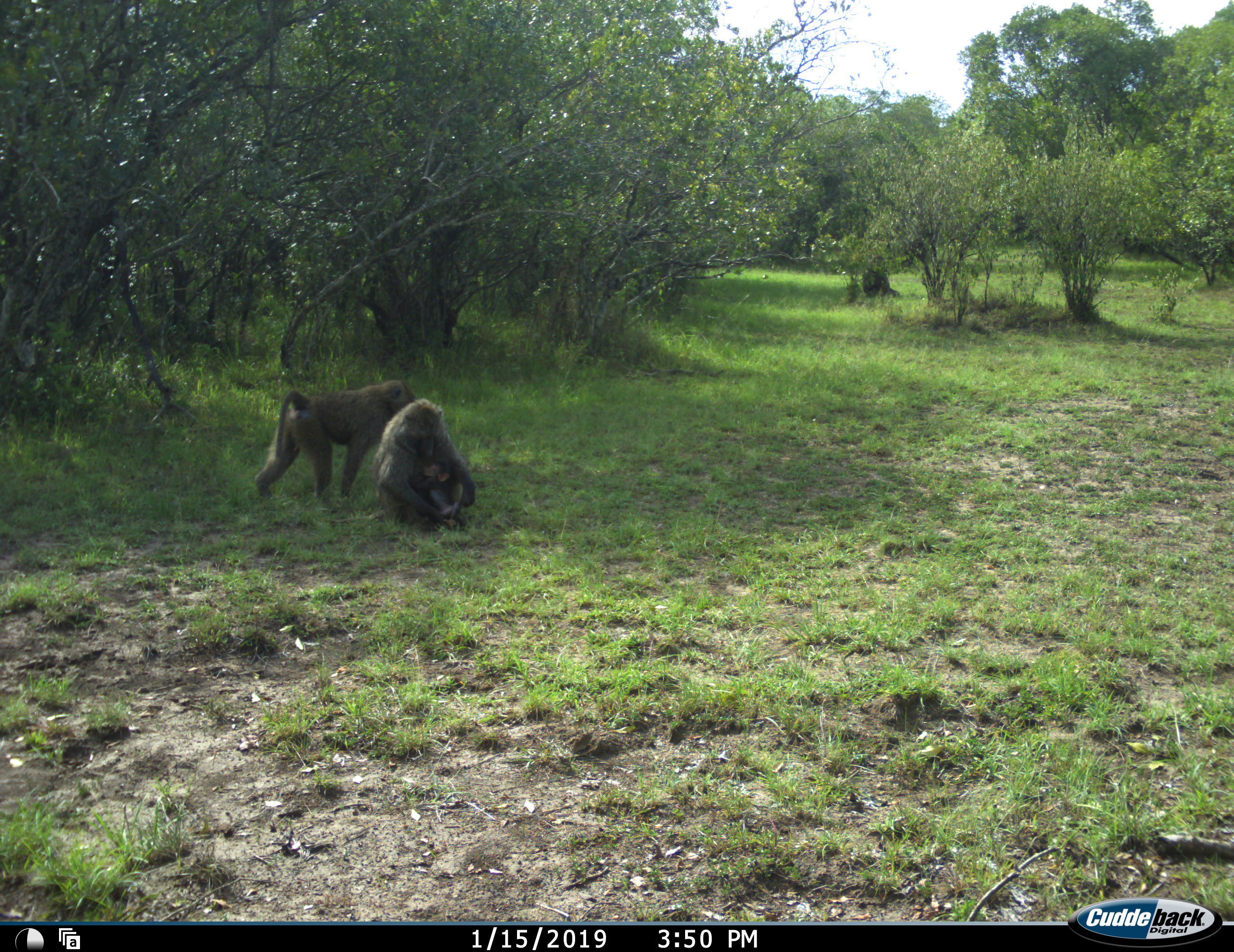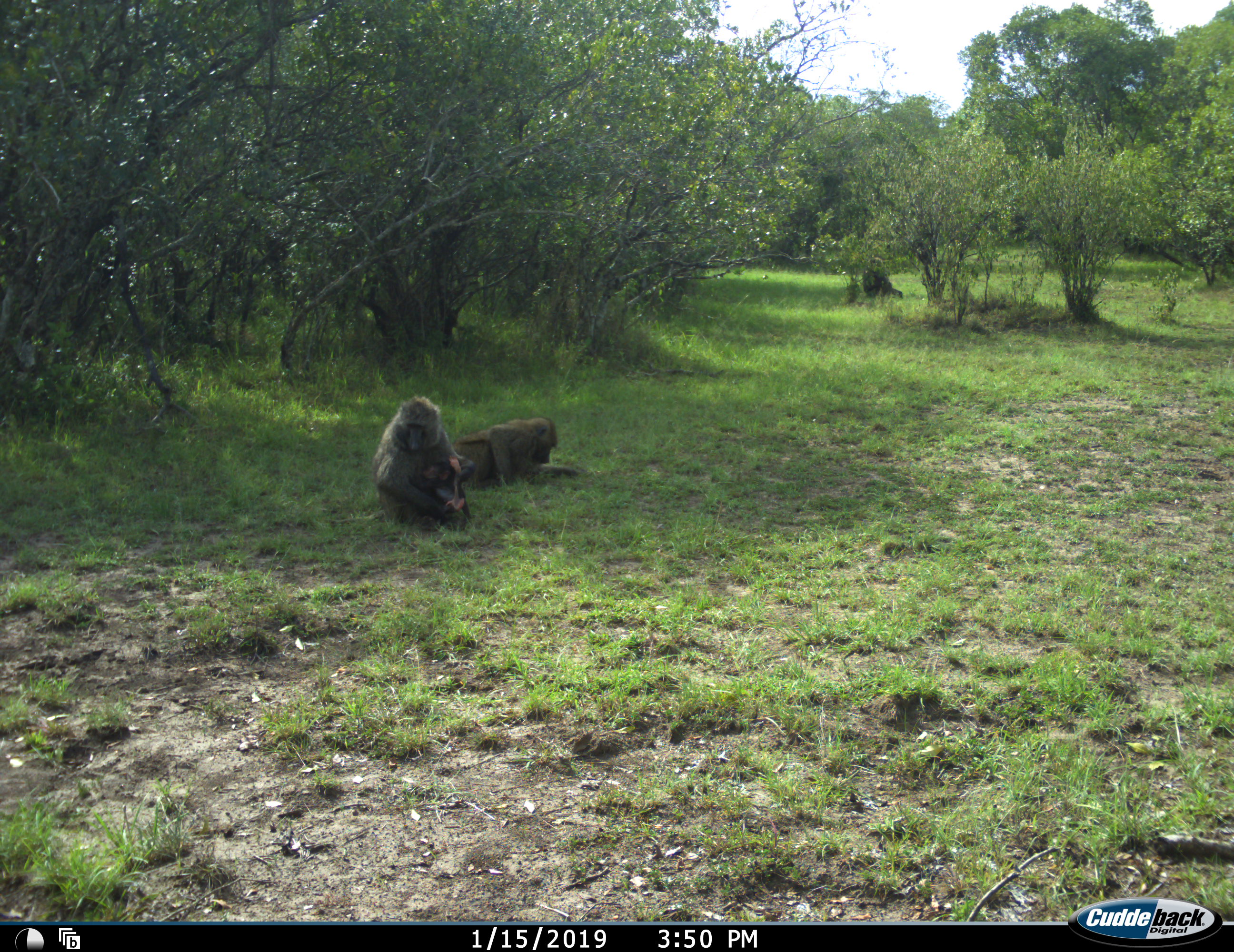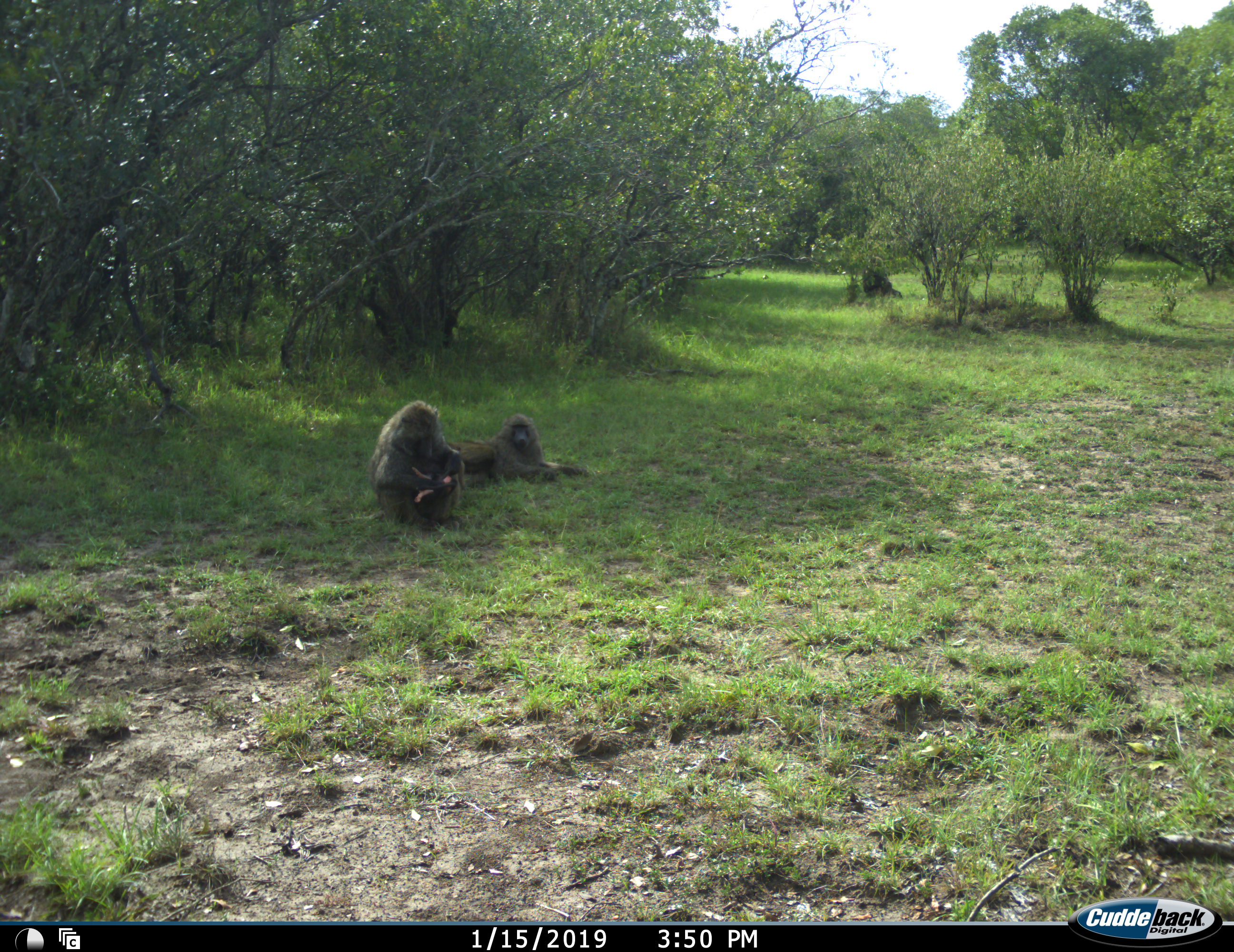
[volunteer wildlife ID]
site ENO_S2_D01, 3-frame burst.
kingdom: Animalia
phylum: Chordata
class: Mammalia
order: Primates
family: Cercopithecidae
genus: Papio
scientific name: Papio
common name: baboon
Baboon (Papio), count 3. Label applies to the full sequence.